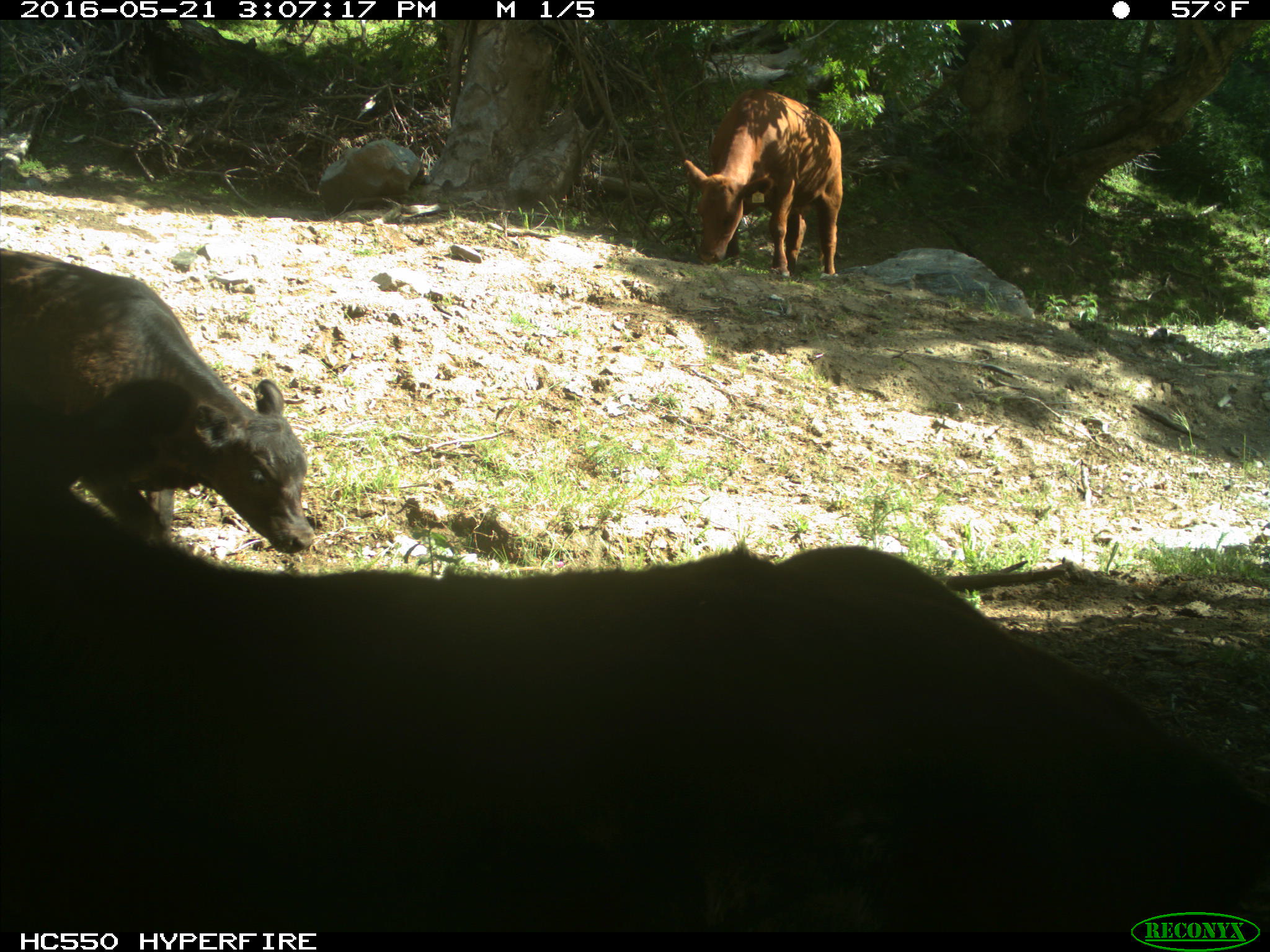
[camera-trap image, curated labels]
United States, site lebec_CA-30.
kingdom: Animalia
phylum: Chordata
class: Mammalia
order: Artiodactyla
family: Bovidae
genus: Bos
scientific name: Bos taurus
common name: domestic cow